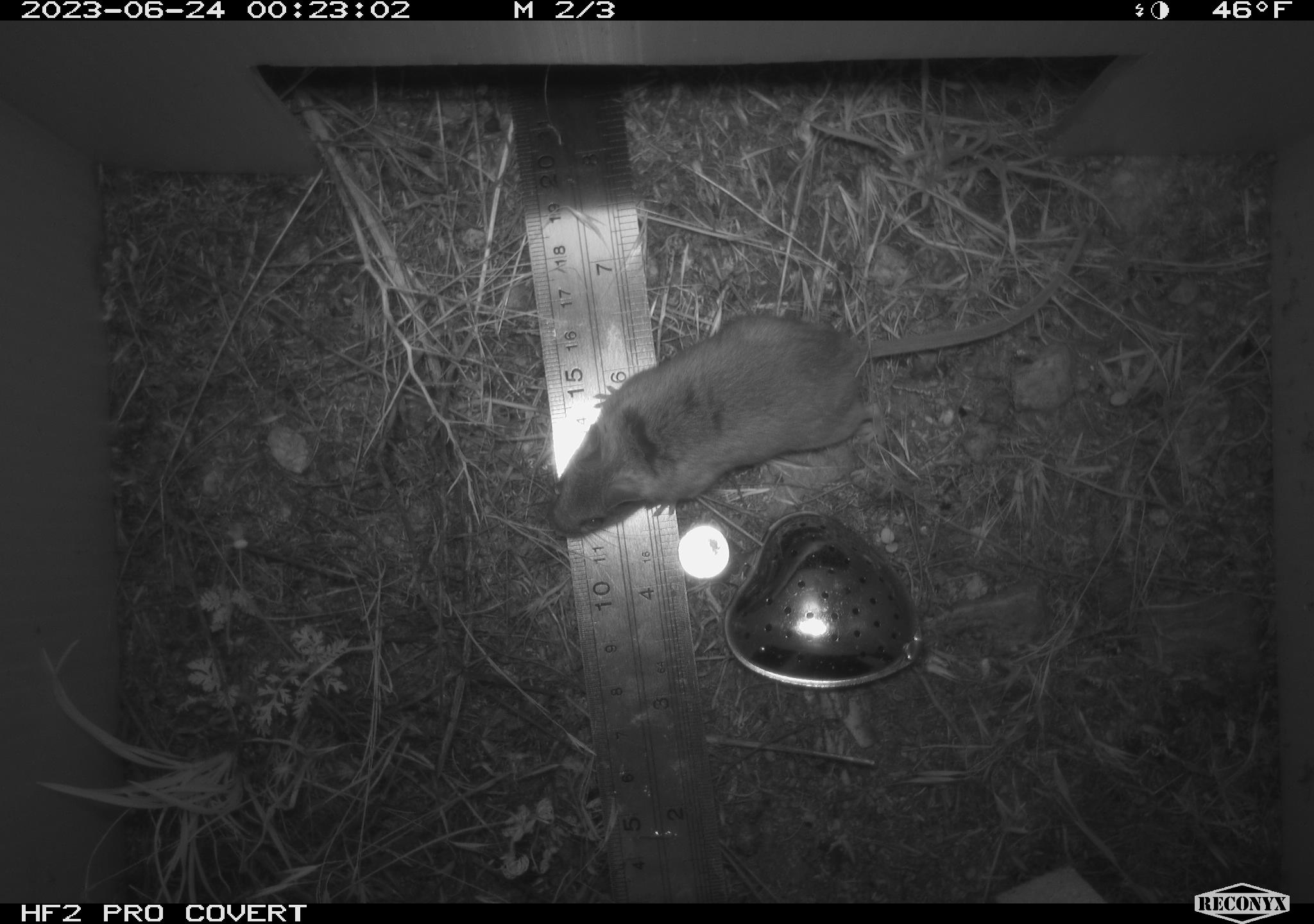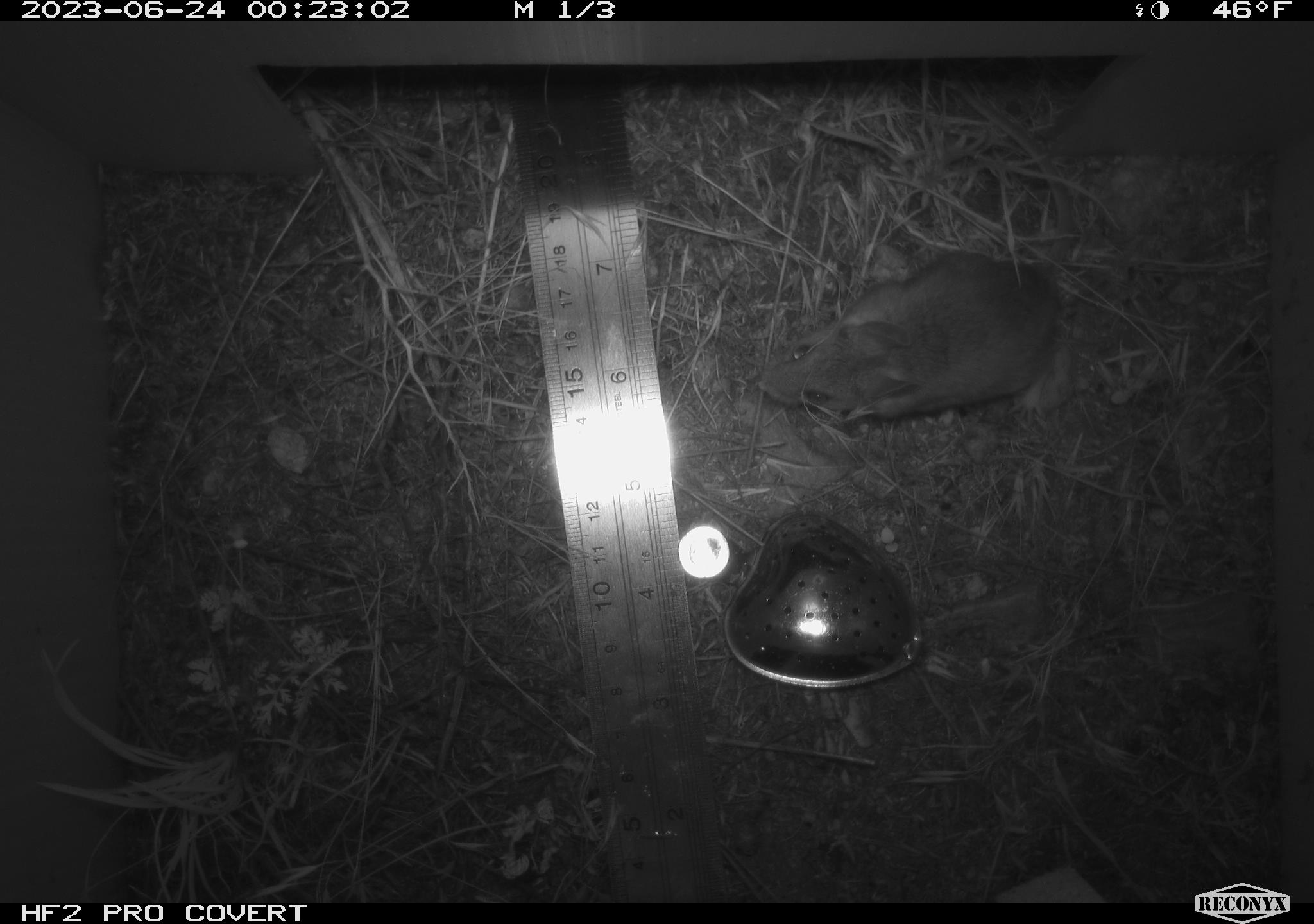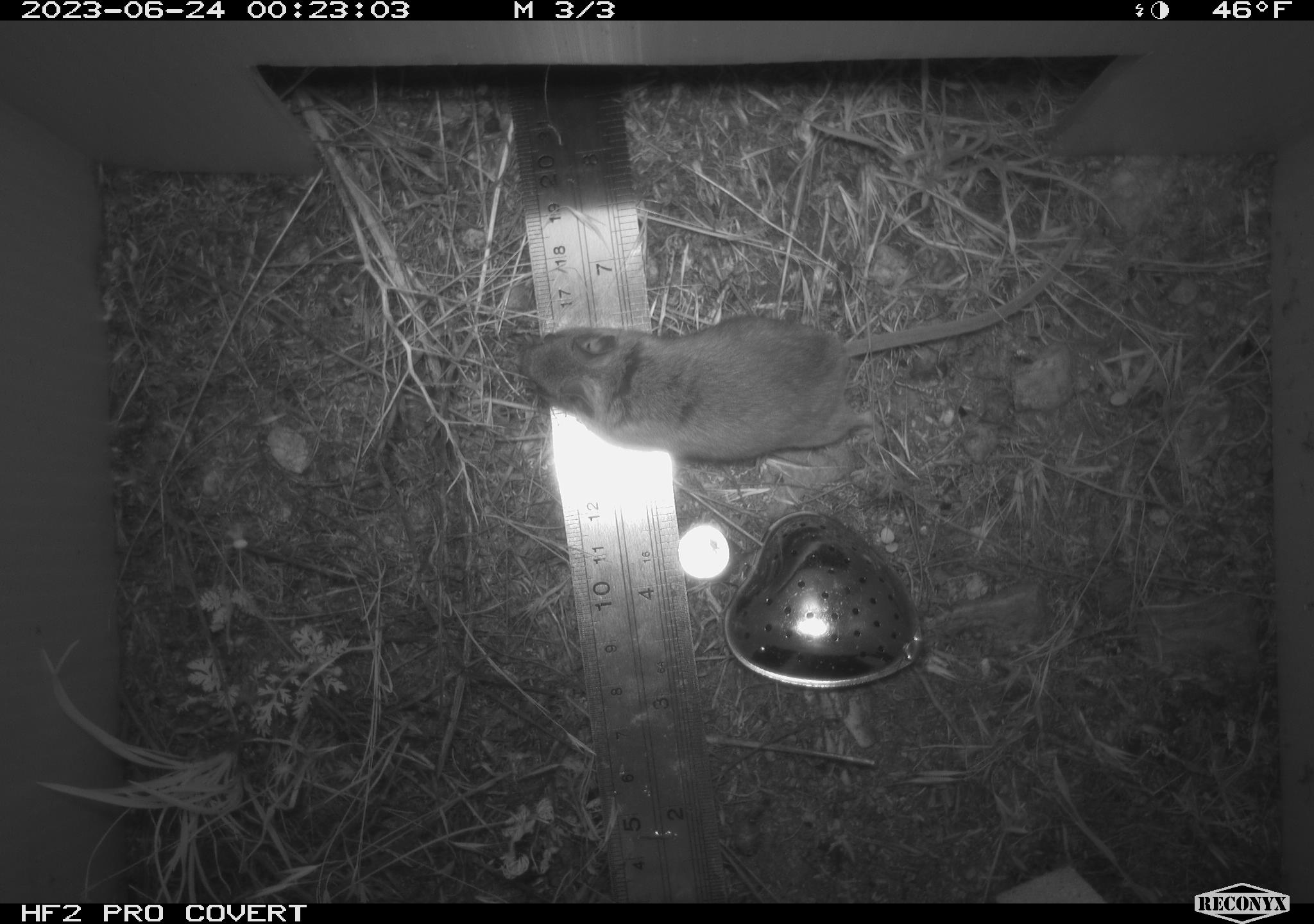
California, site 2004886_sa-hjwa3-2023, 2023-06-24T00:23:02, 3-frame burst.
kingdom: Animalia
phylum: Chordata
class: Mammalia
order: Rodentia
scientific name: Rodentia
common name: mouse species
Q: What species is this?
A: Mouse species (Rodentia).